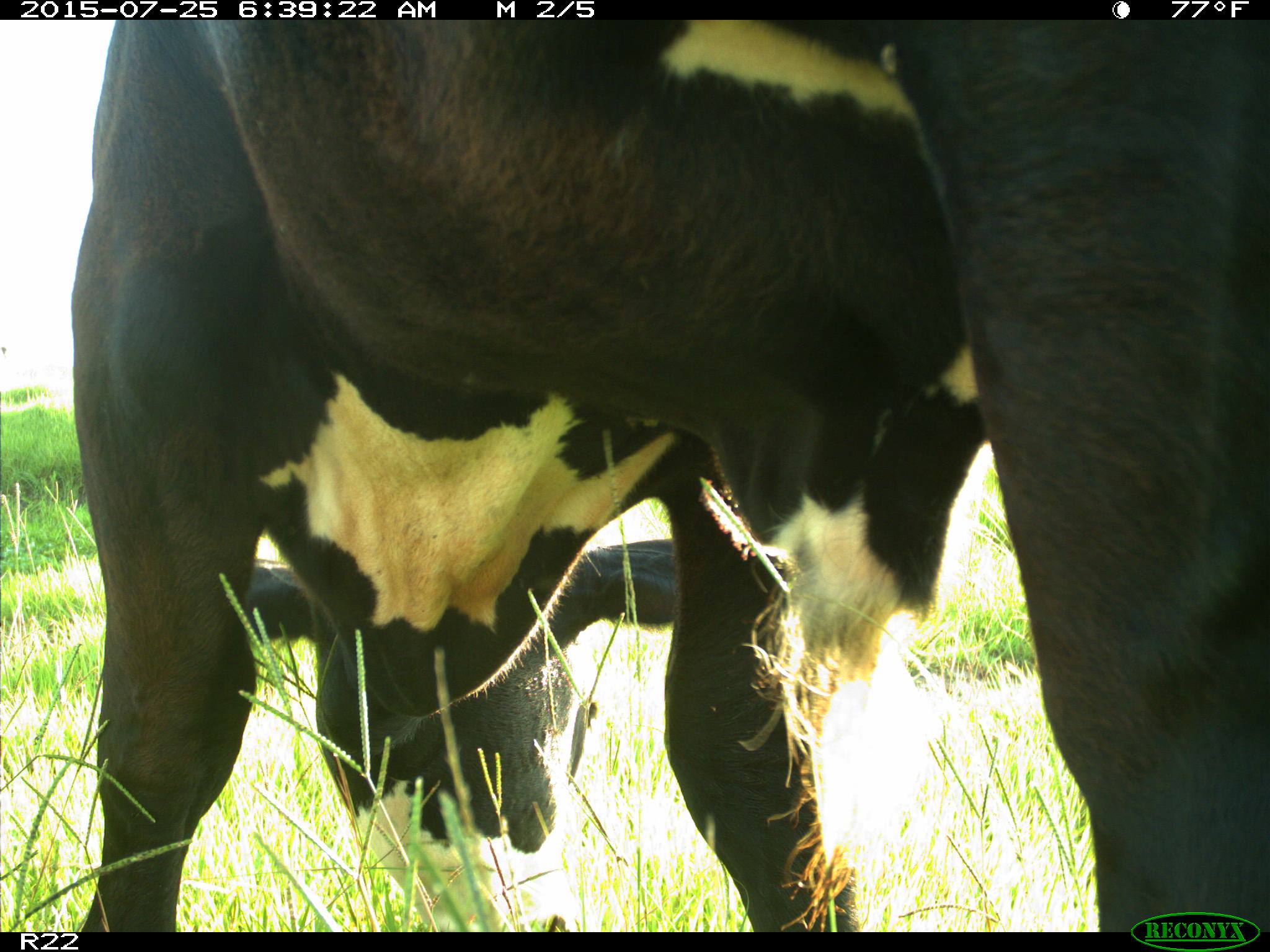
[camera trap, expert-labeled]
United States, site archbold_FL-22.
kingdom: Animalia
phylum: Chordata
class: Mammalia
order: Artiodactyla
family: Bovidae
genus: Bos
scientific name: Bos taurus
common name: domestic cow